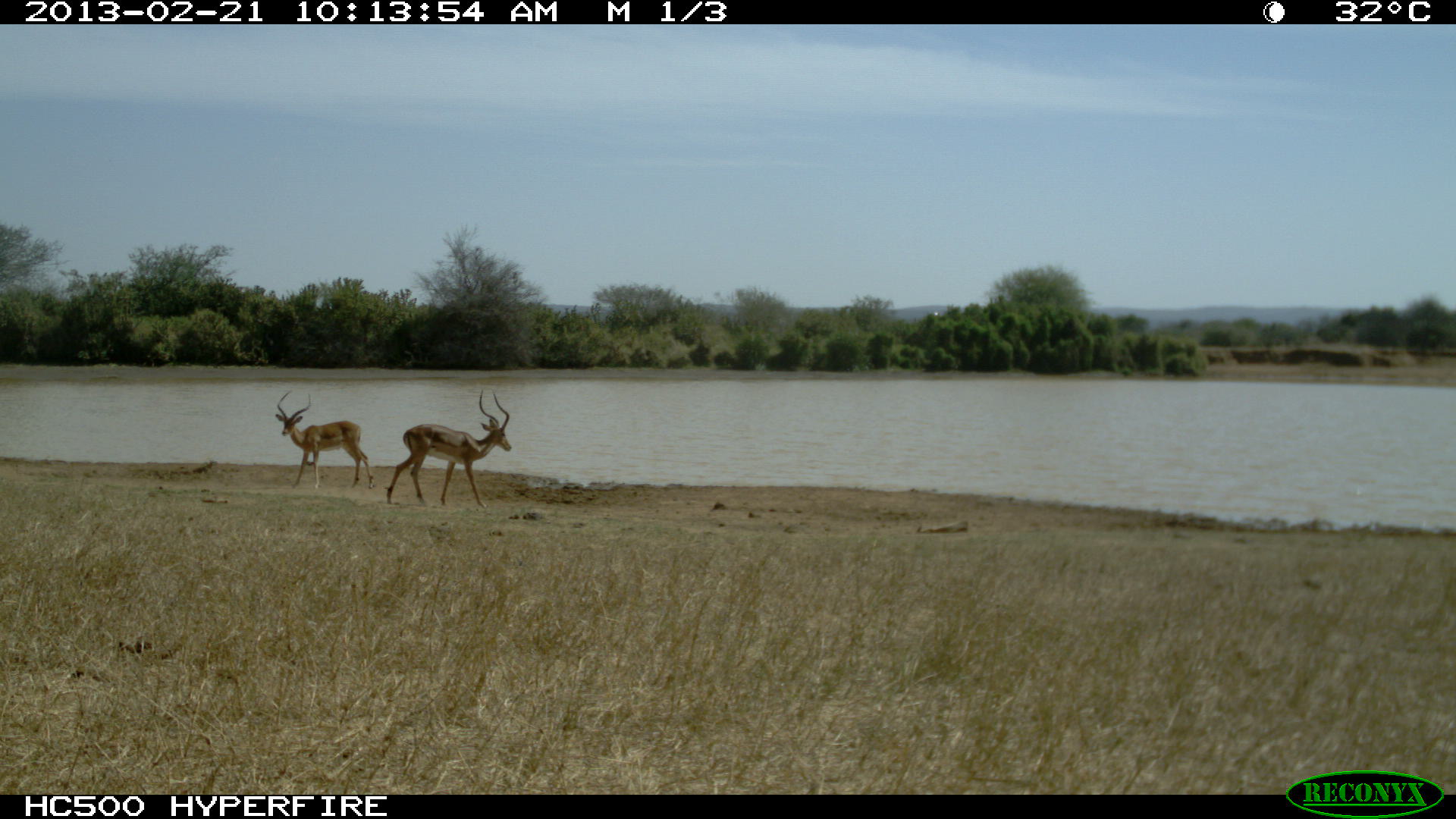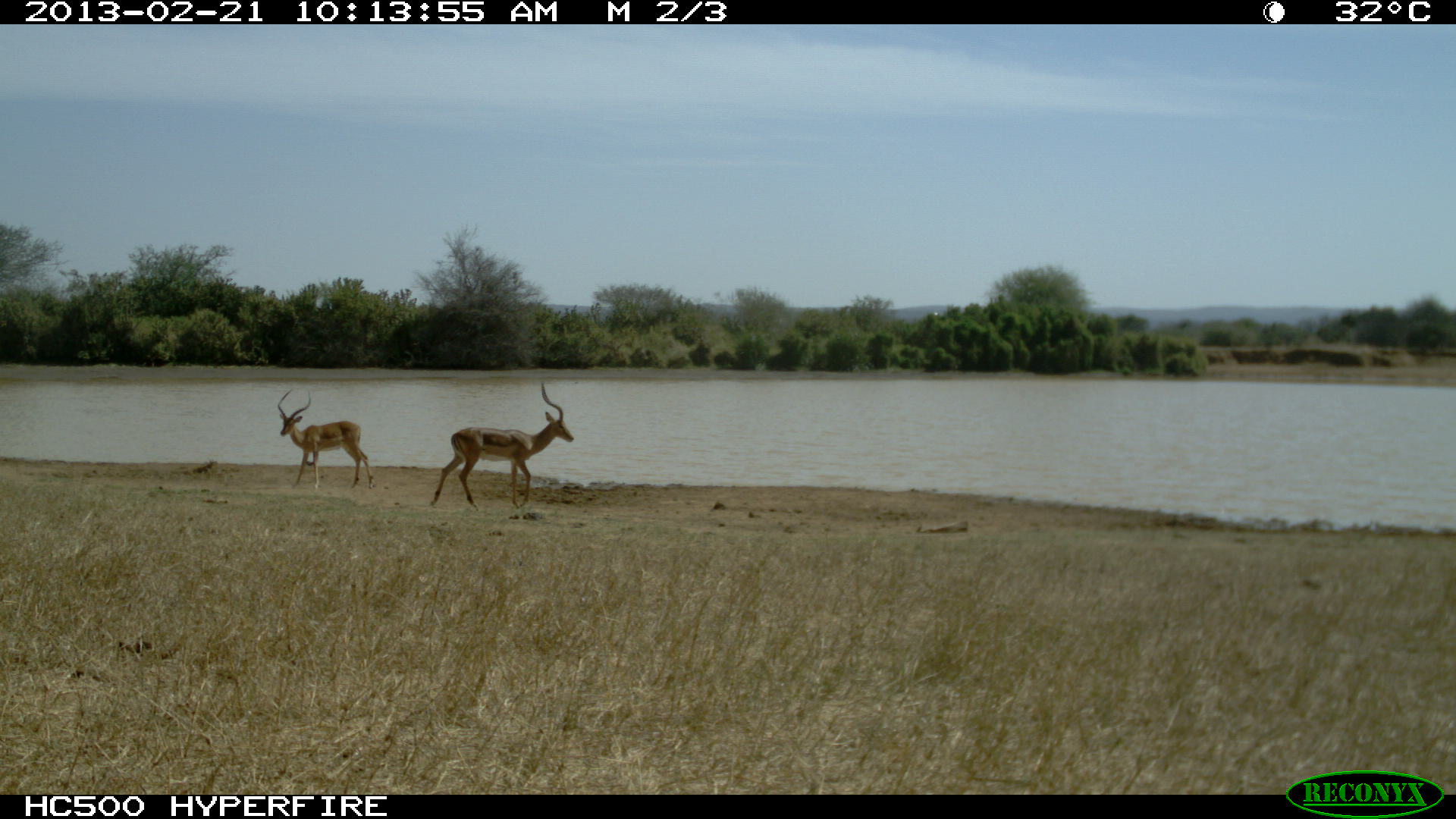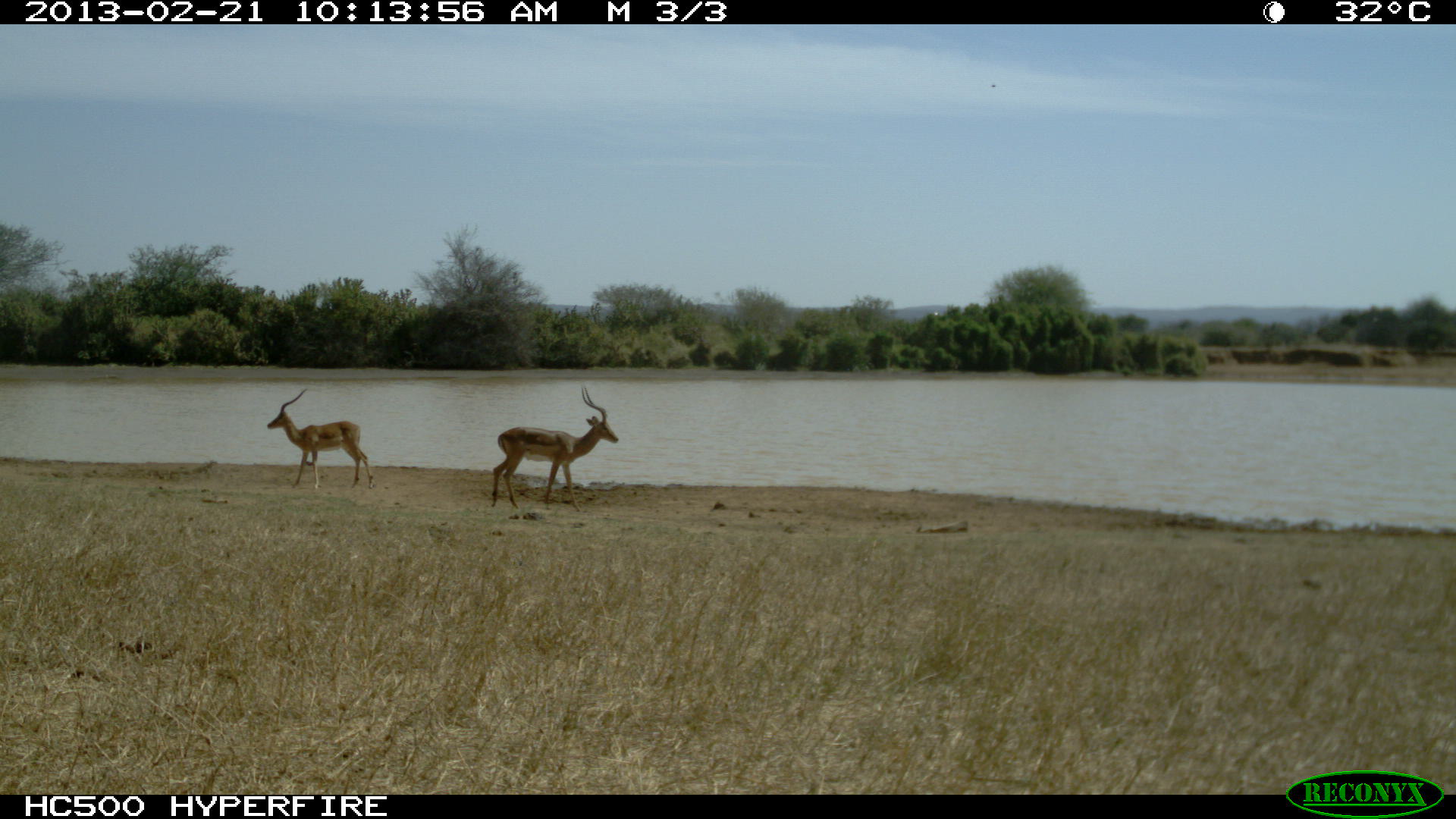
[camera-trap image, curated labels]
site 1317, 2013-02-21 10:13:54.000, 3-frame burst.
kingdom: Animalia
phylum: Chordata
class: Mammalia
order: Artiodactyla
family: Bovidae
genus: Aepyceros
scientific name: Aepyceros melampus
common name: impala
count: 2